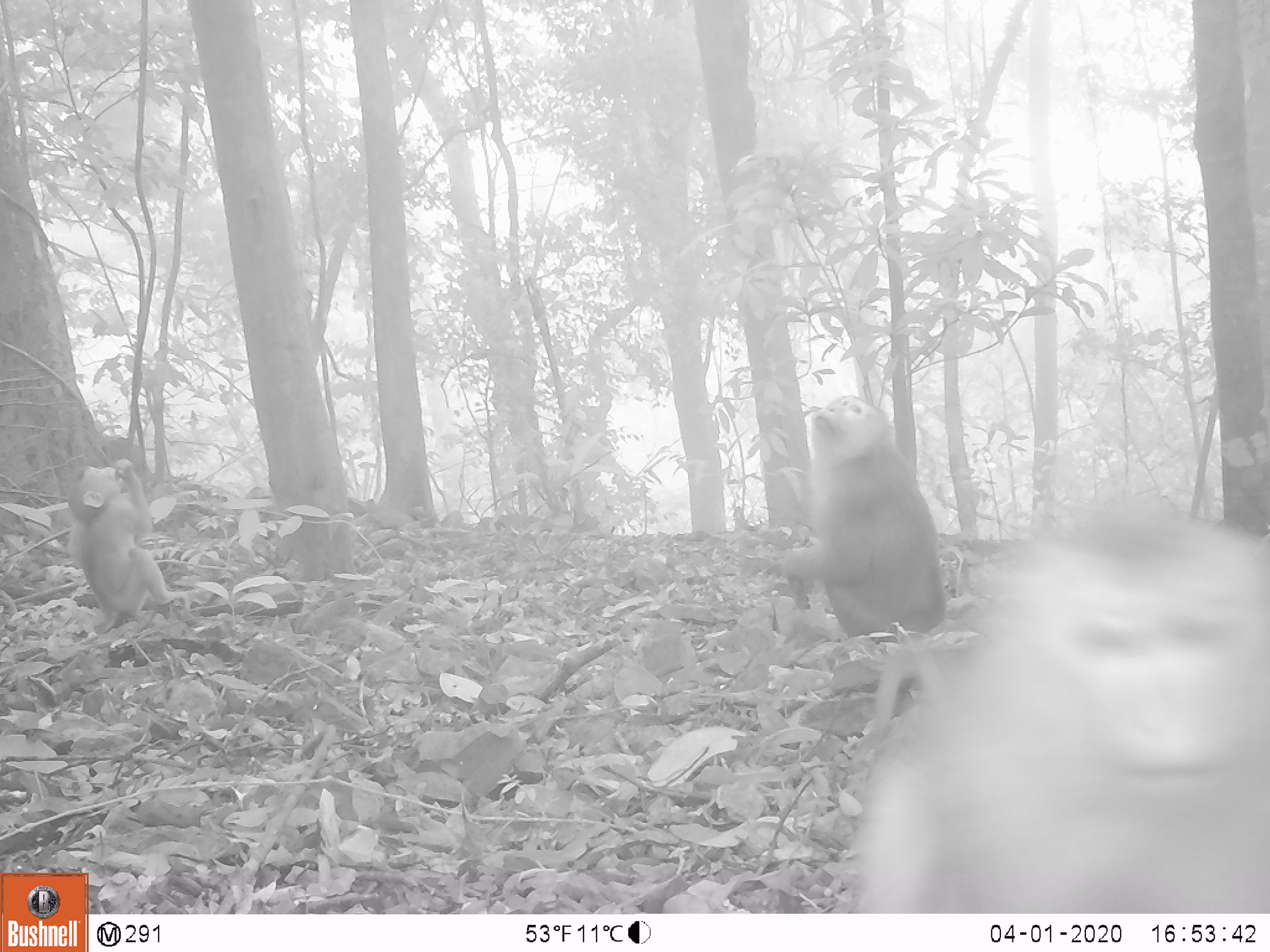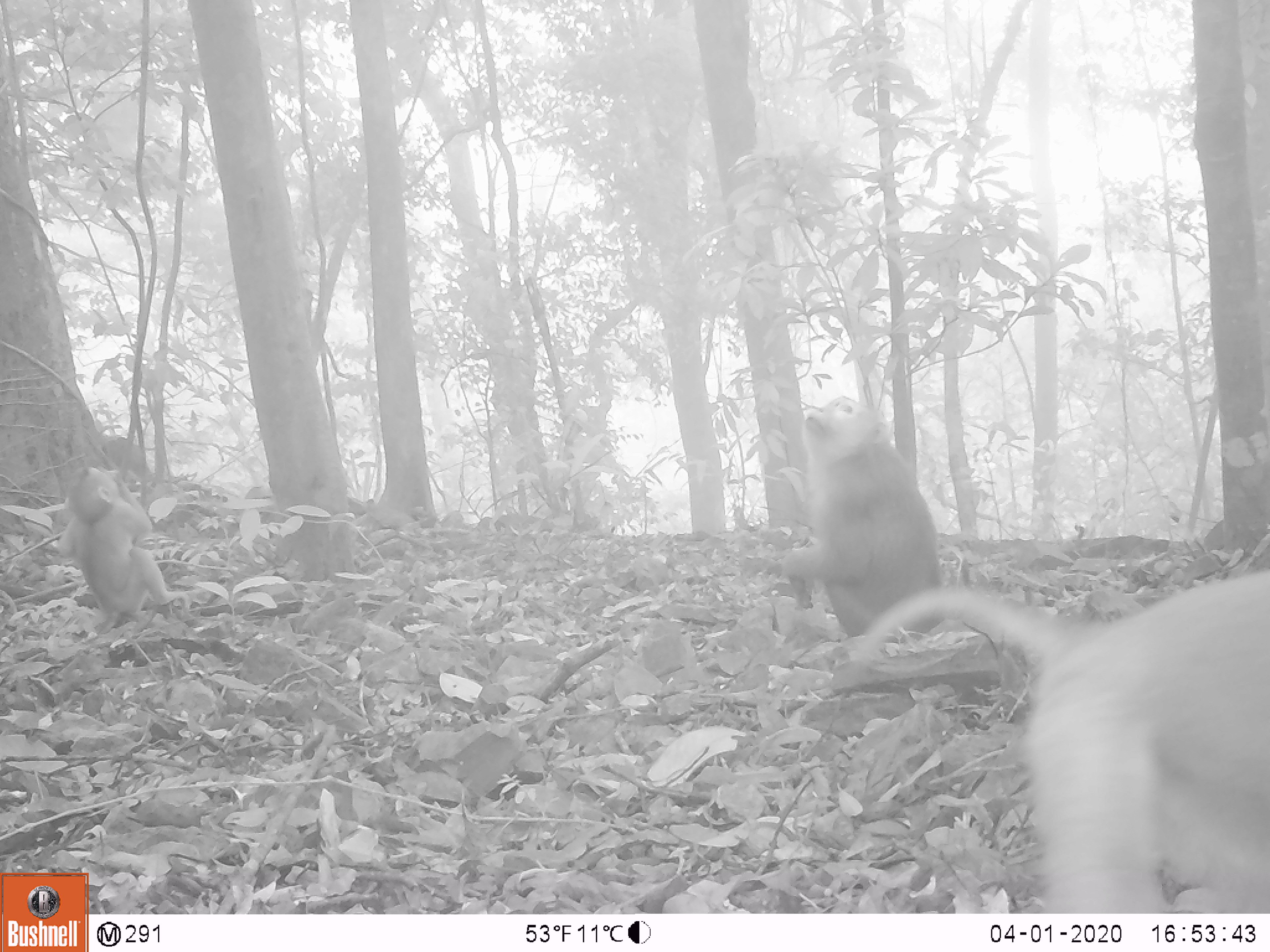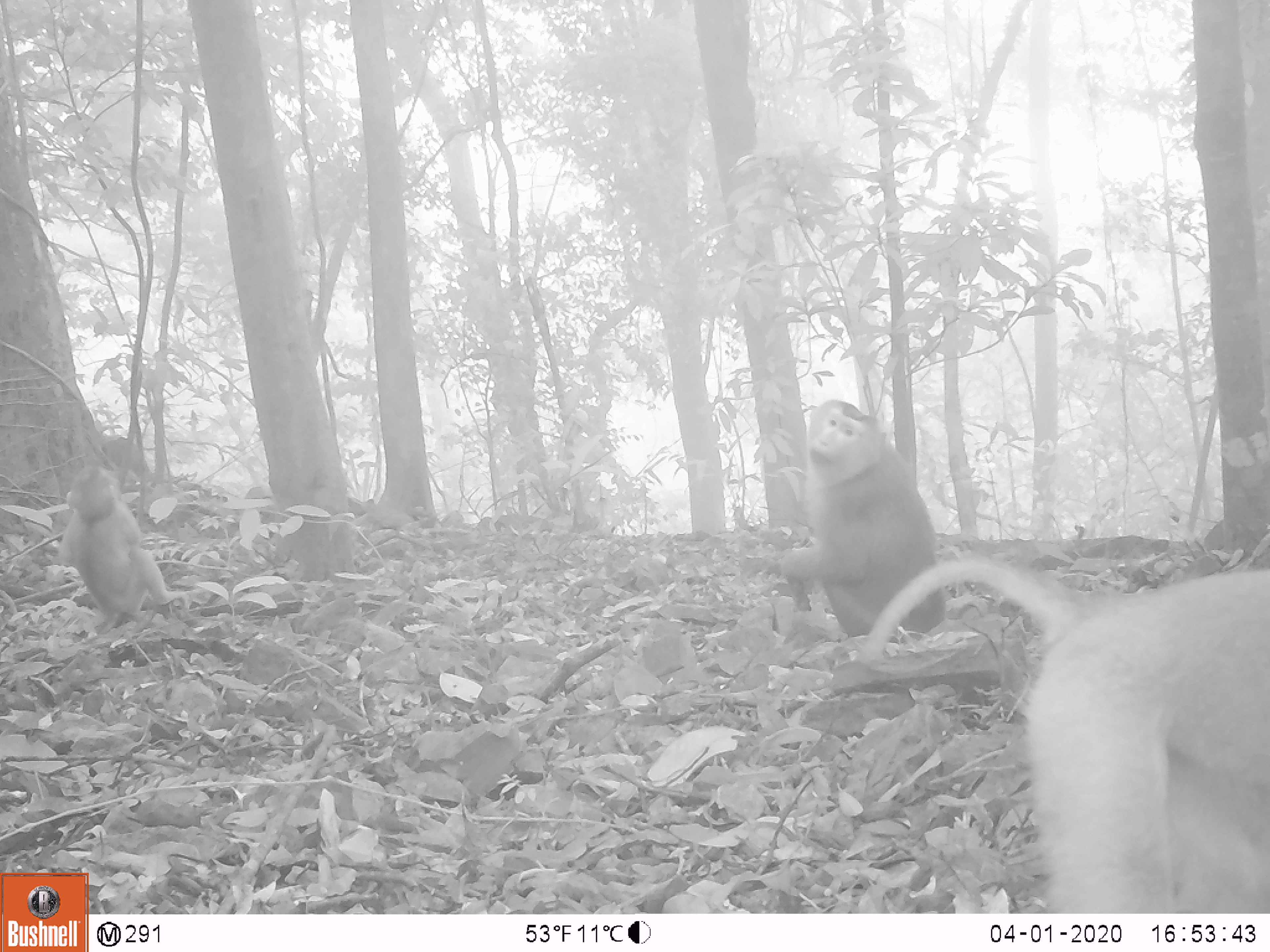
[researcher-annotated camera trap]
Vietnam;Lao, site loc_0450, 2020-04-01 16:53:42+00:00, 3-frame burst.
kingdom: Animalia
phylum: Chordata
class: Mammalia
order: Primates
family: Cercopithecidae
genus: Macaca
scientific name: Macaca nemestrina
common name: pig-tailed macaque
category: pig tailed macaque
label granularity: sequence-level